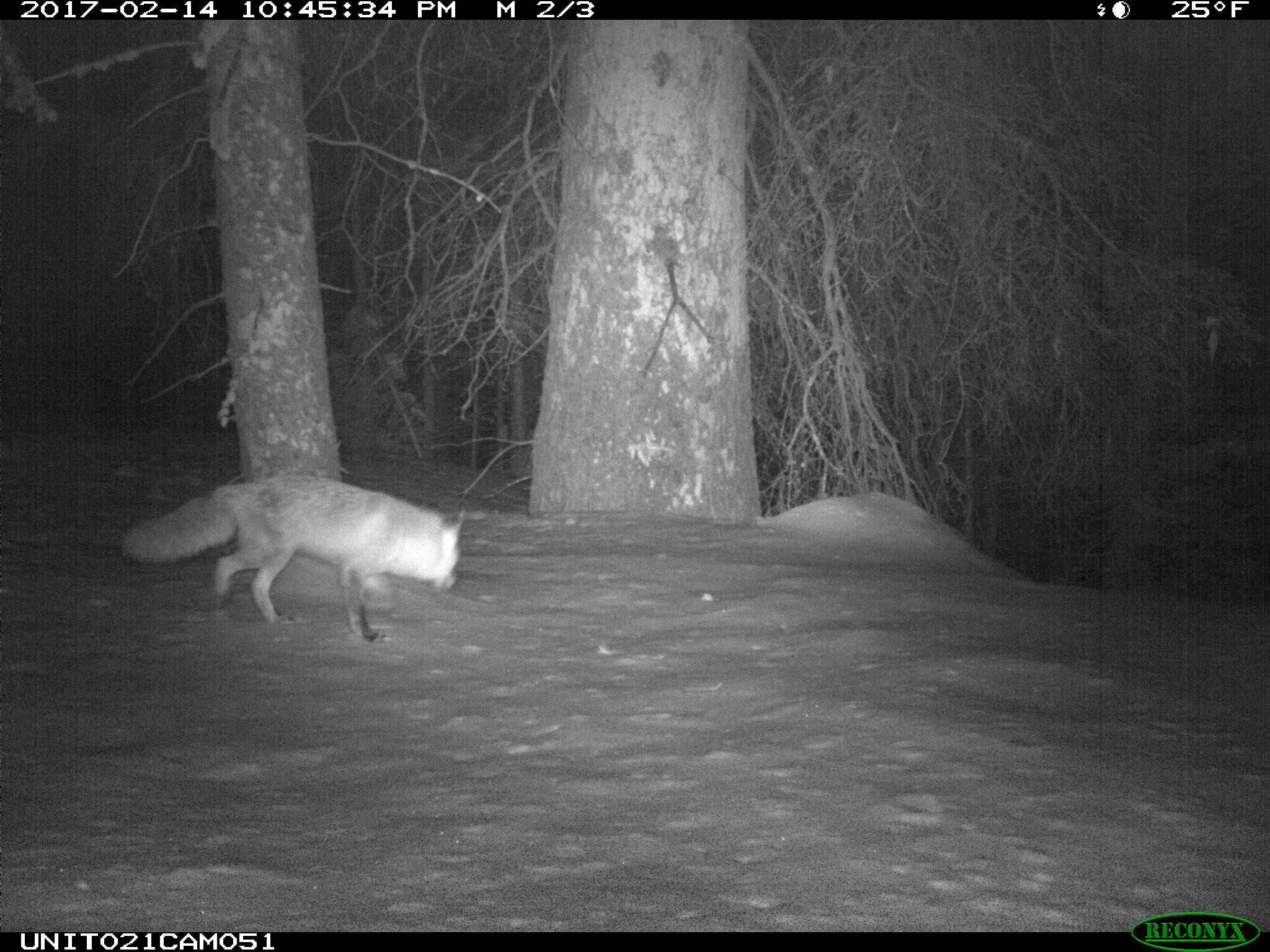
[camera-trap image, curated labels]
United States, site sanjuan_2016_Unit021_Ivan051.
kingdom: Animalia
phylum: Chordata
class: Mammalia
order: Carnivora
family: Canidae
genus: Vulpes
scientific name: Vulpes vulpes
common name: red fox